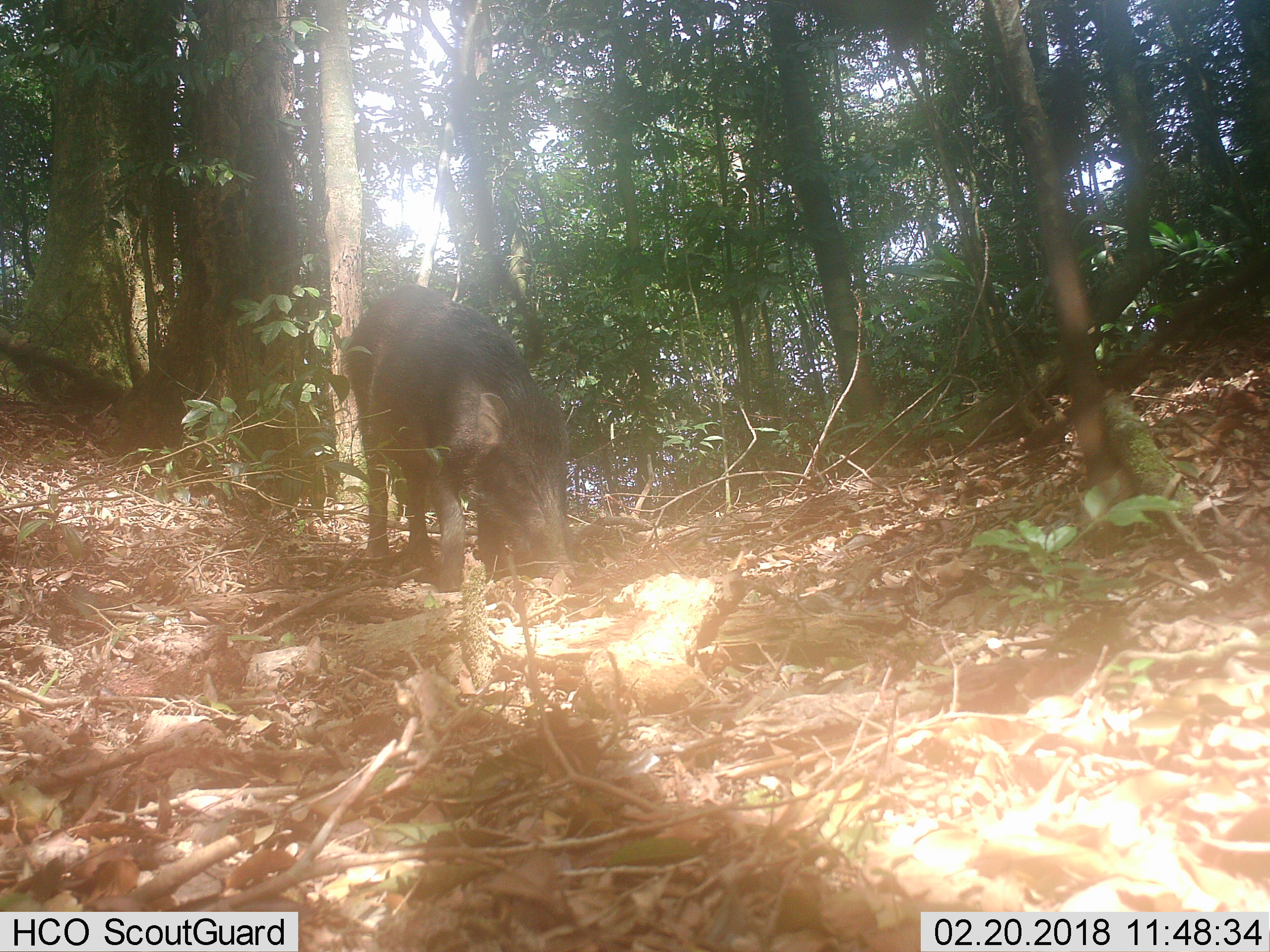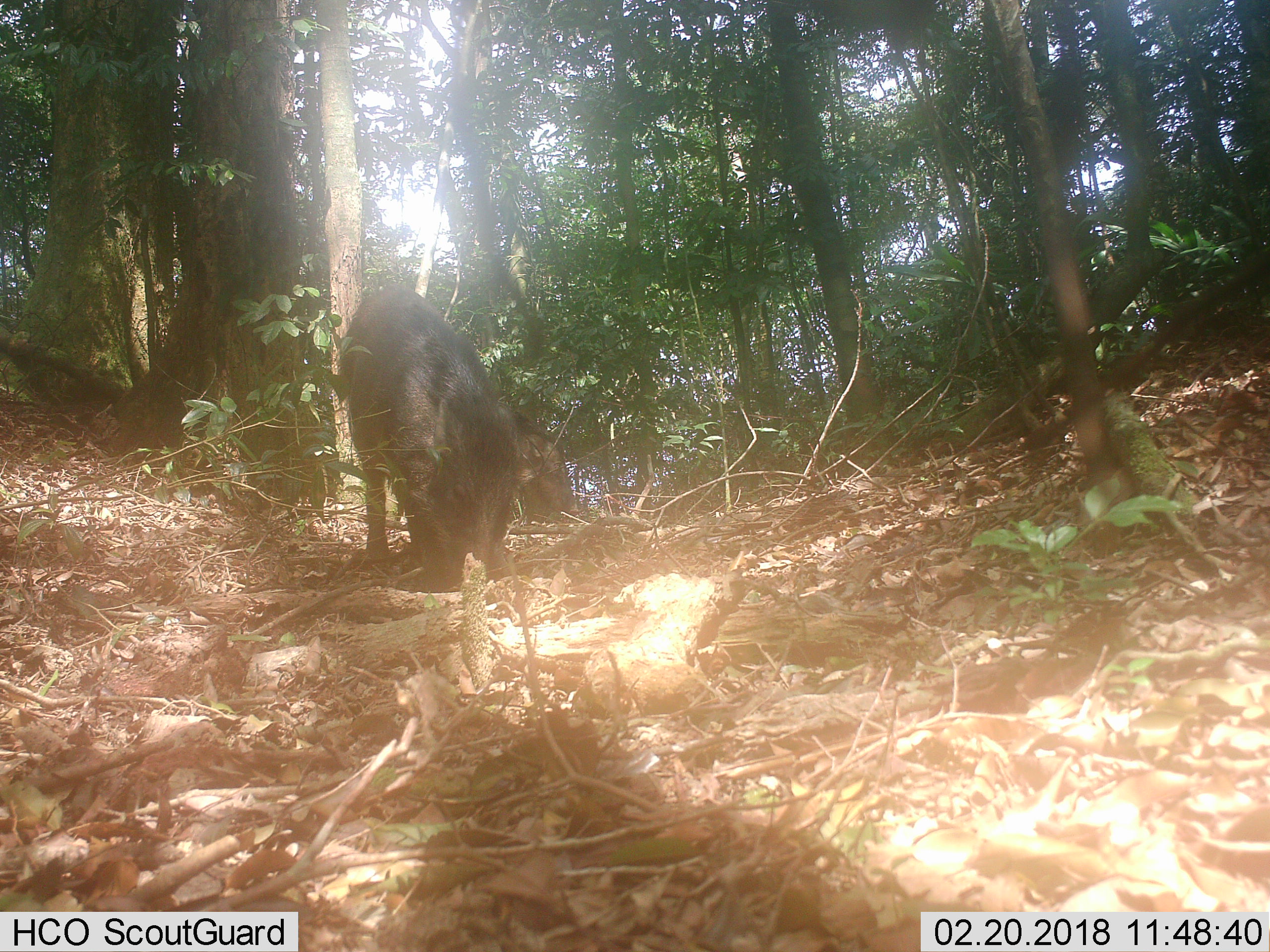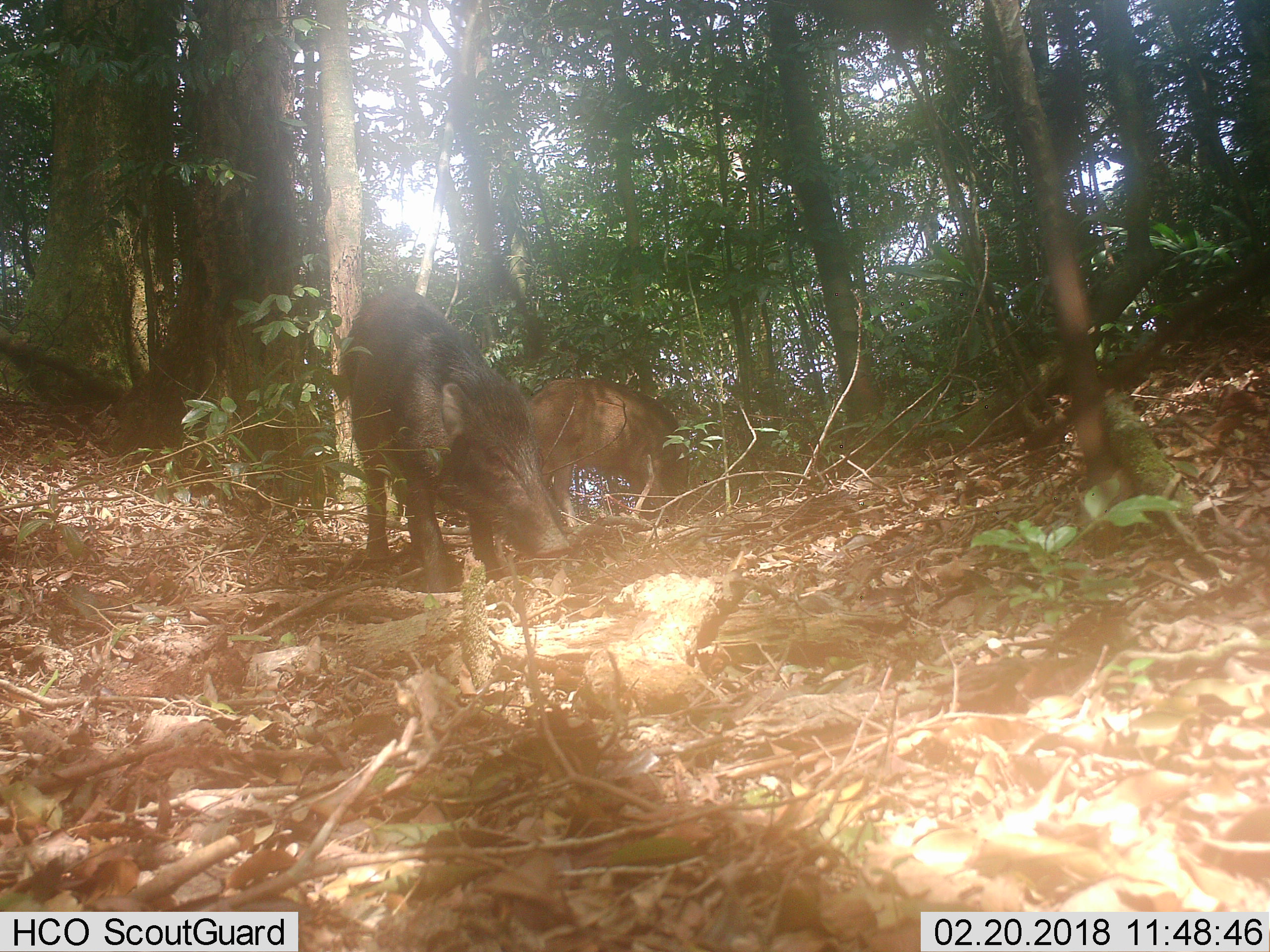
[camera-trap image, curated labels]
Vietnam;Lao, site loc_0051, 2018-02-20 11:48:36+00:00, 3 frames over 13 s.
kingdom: Animalia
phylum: Chordata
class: Mammalia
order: Artiodactyla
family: Suidae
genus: Sus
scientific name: Sus scrofa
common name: eurasian wild pig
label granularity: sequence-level